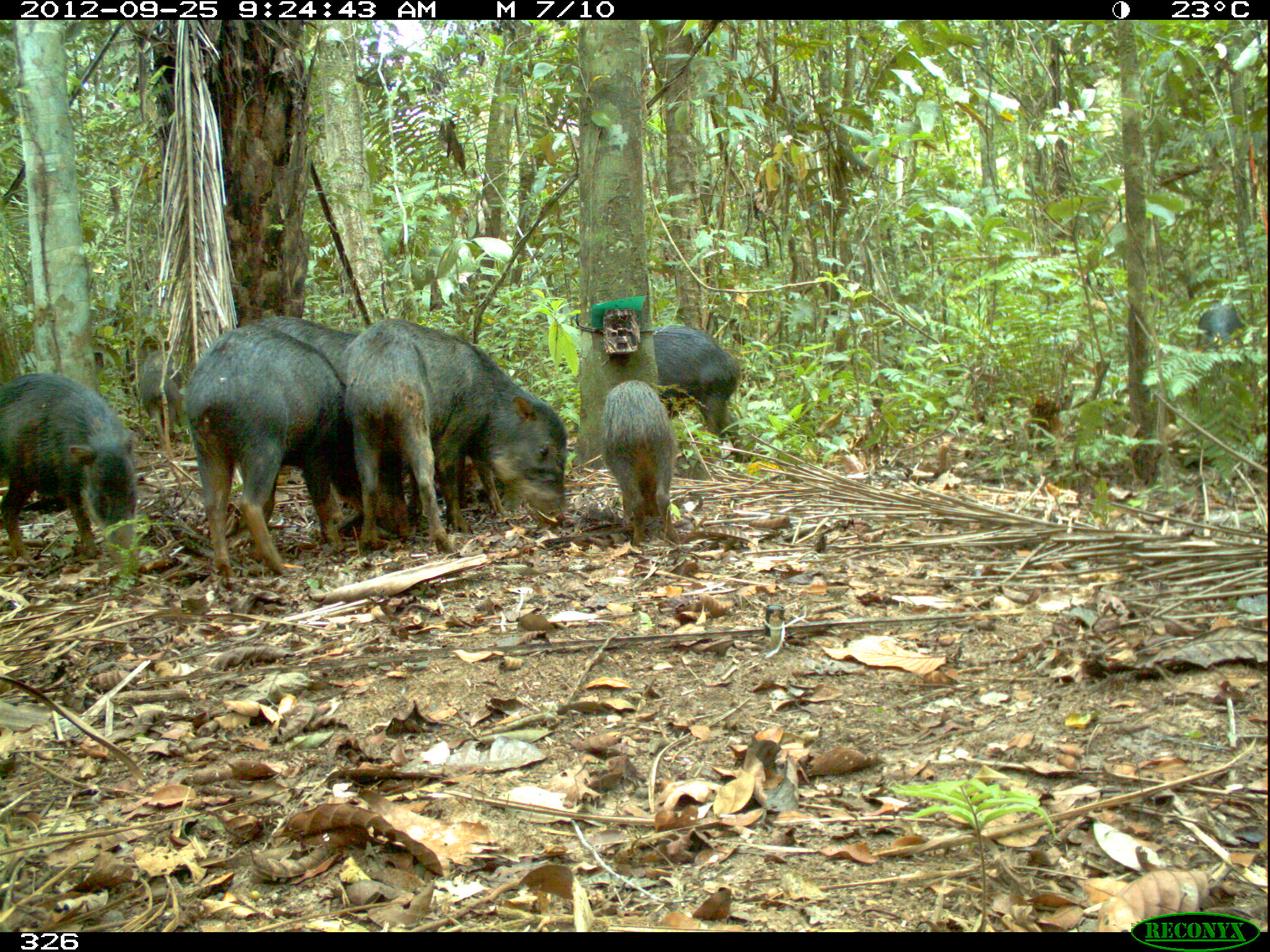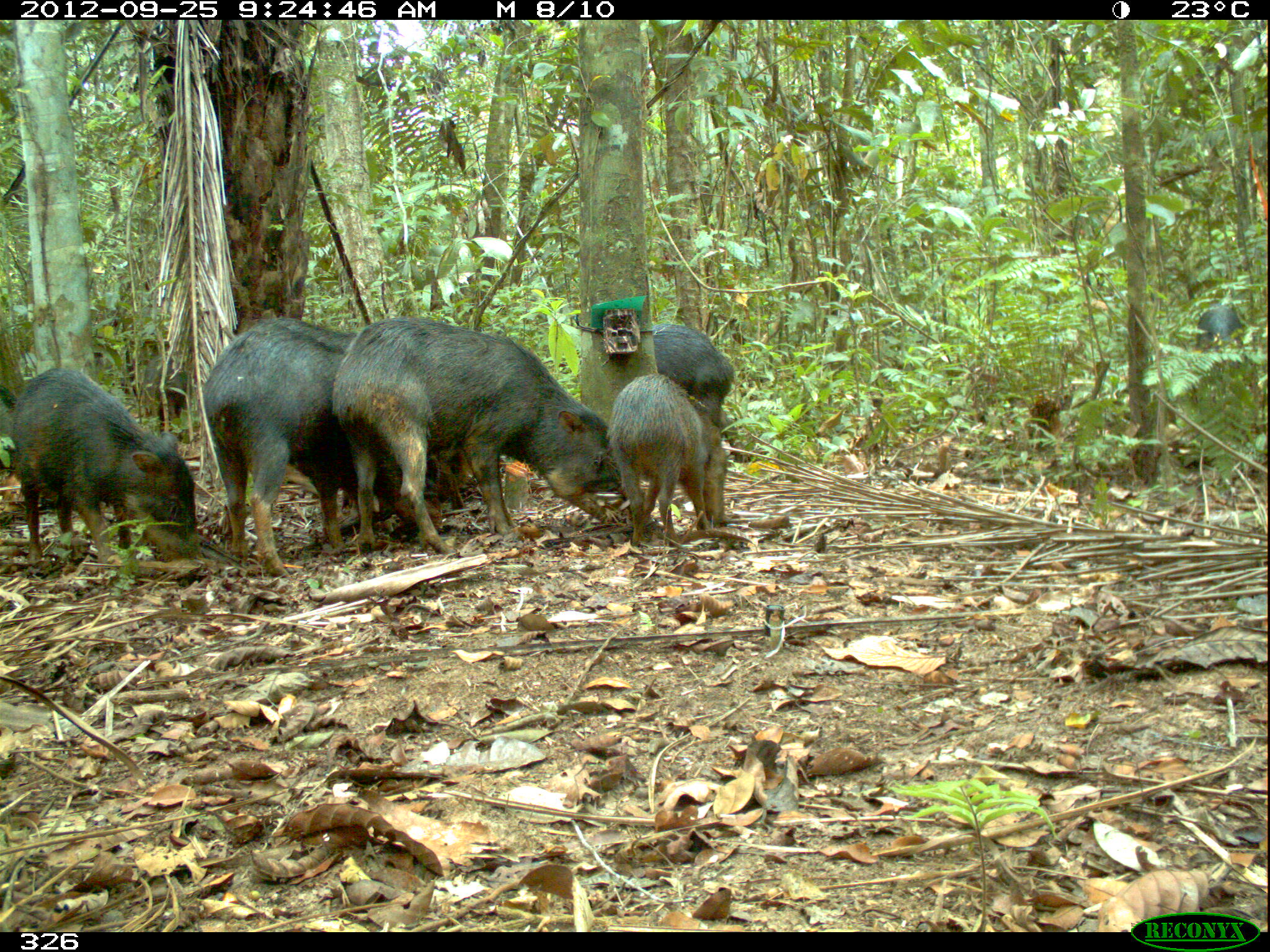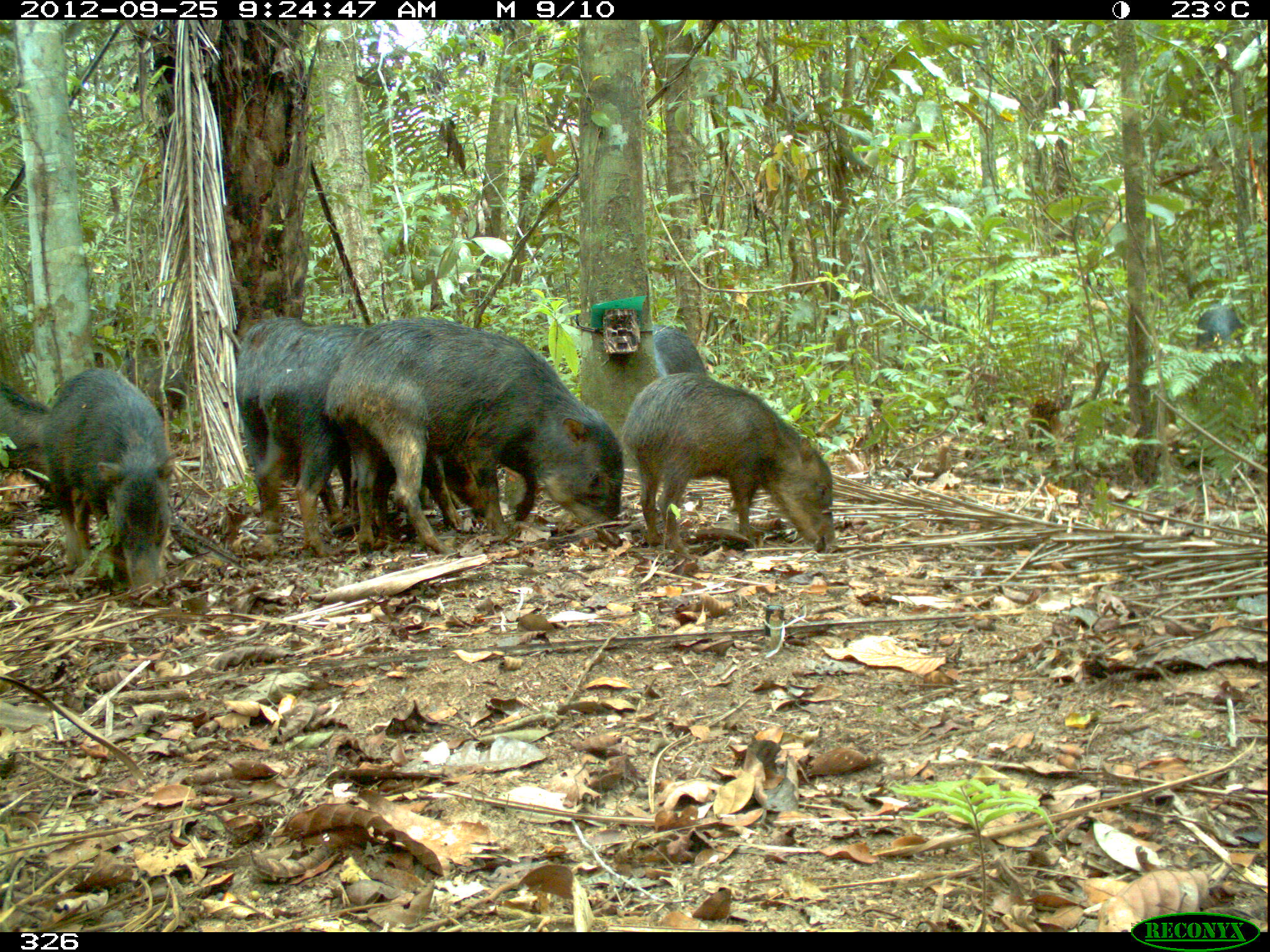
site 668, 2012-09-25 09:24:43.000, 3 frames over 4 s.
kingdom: Animalia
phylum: Chordata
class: Mammalia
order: Artiodactyla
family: Tayassuidae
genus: Tayassu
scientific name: Tayassu pecari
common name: white-lipped peccary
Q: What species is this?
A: Tayassu pecari (white-lipped peccary).